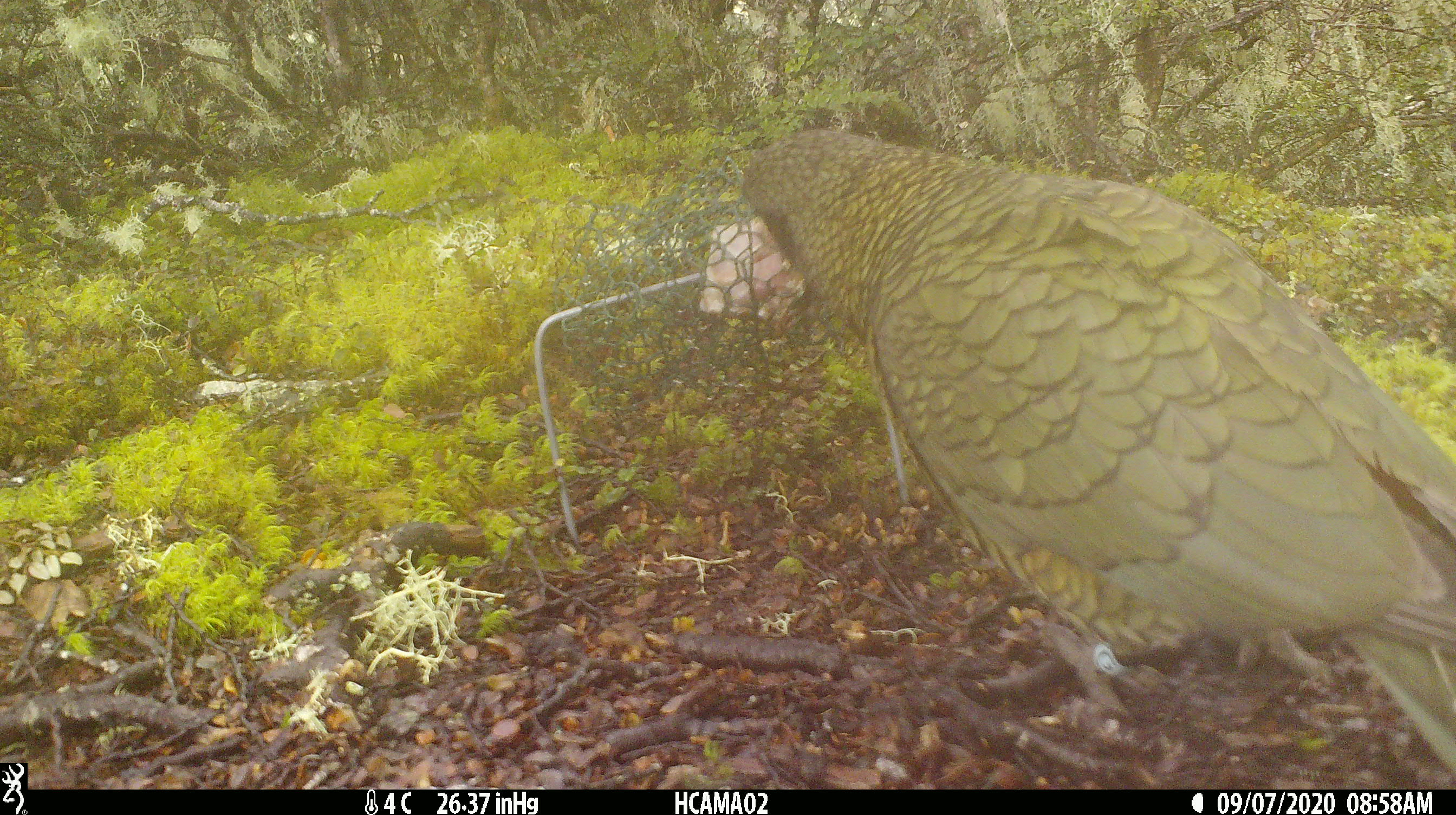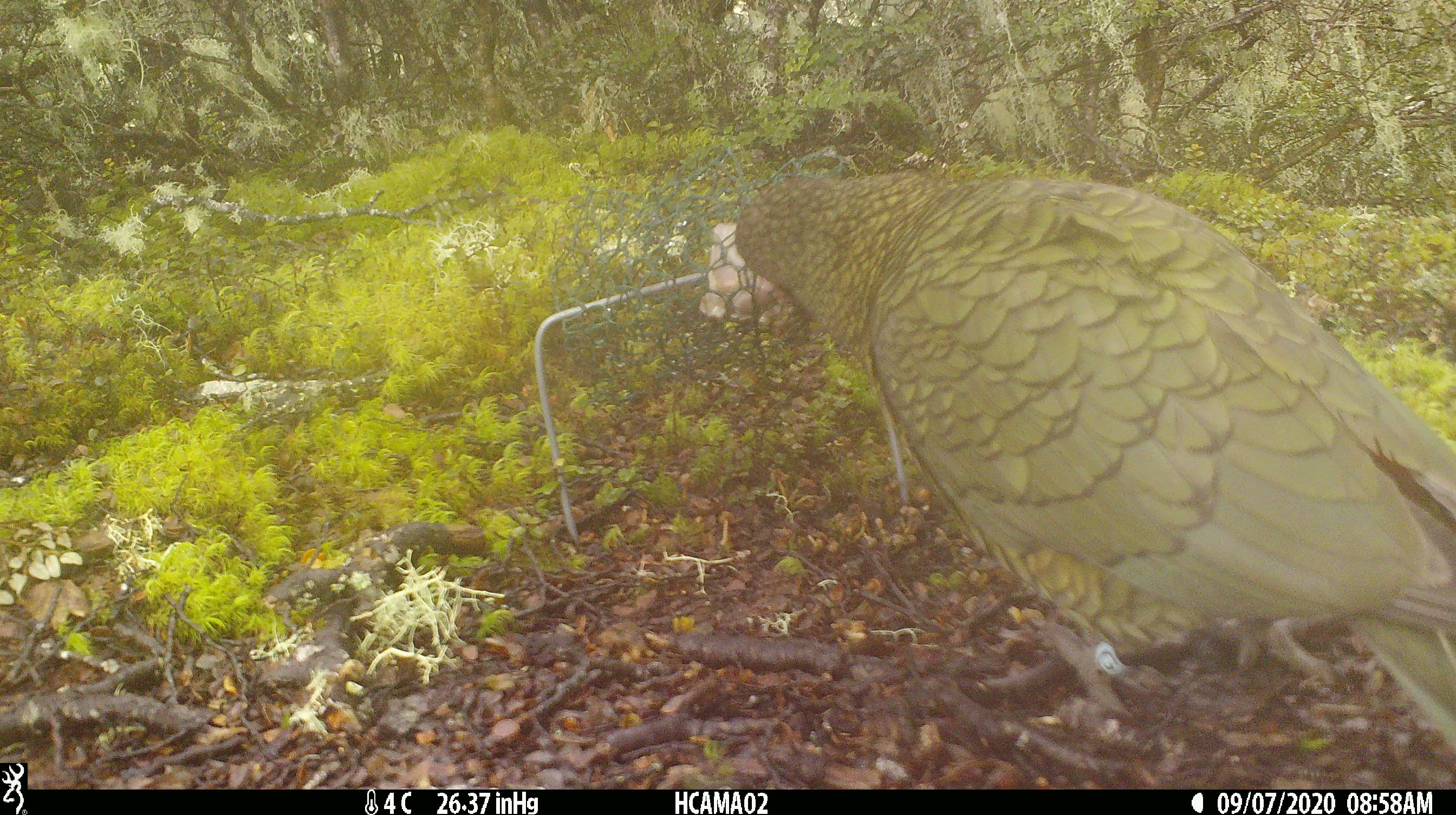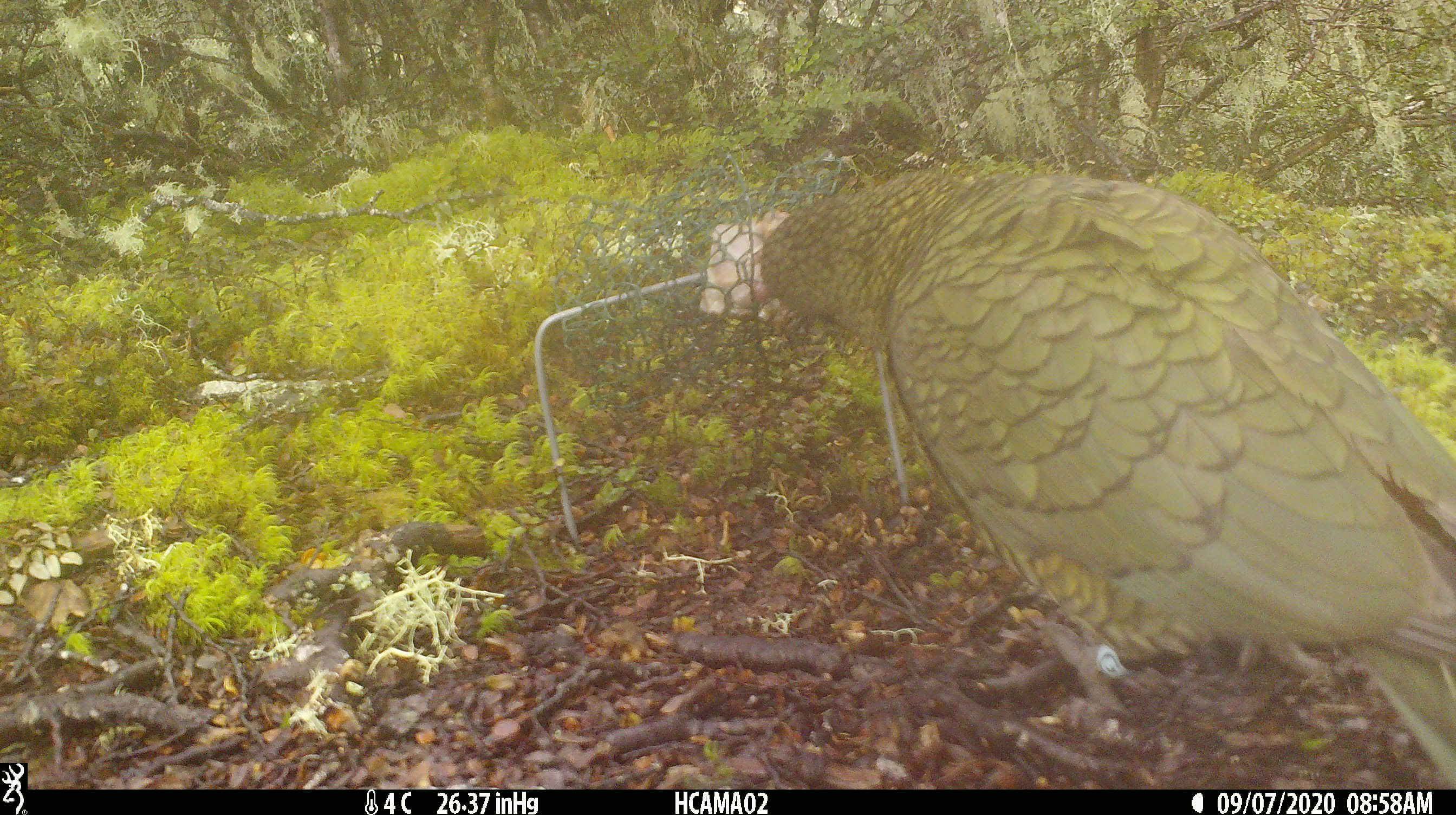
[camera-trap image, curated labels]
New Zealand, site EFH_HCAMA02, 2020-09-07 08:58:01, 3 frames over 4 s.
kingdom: Animalia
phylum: Chordata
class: Aves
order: Psittaciformes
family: Strigopidae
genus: Nestor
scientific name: Nestor notabilis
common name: kea